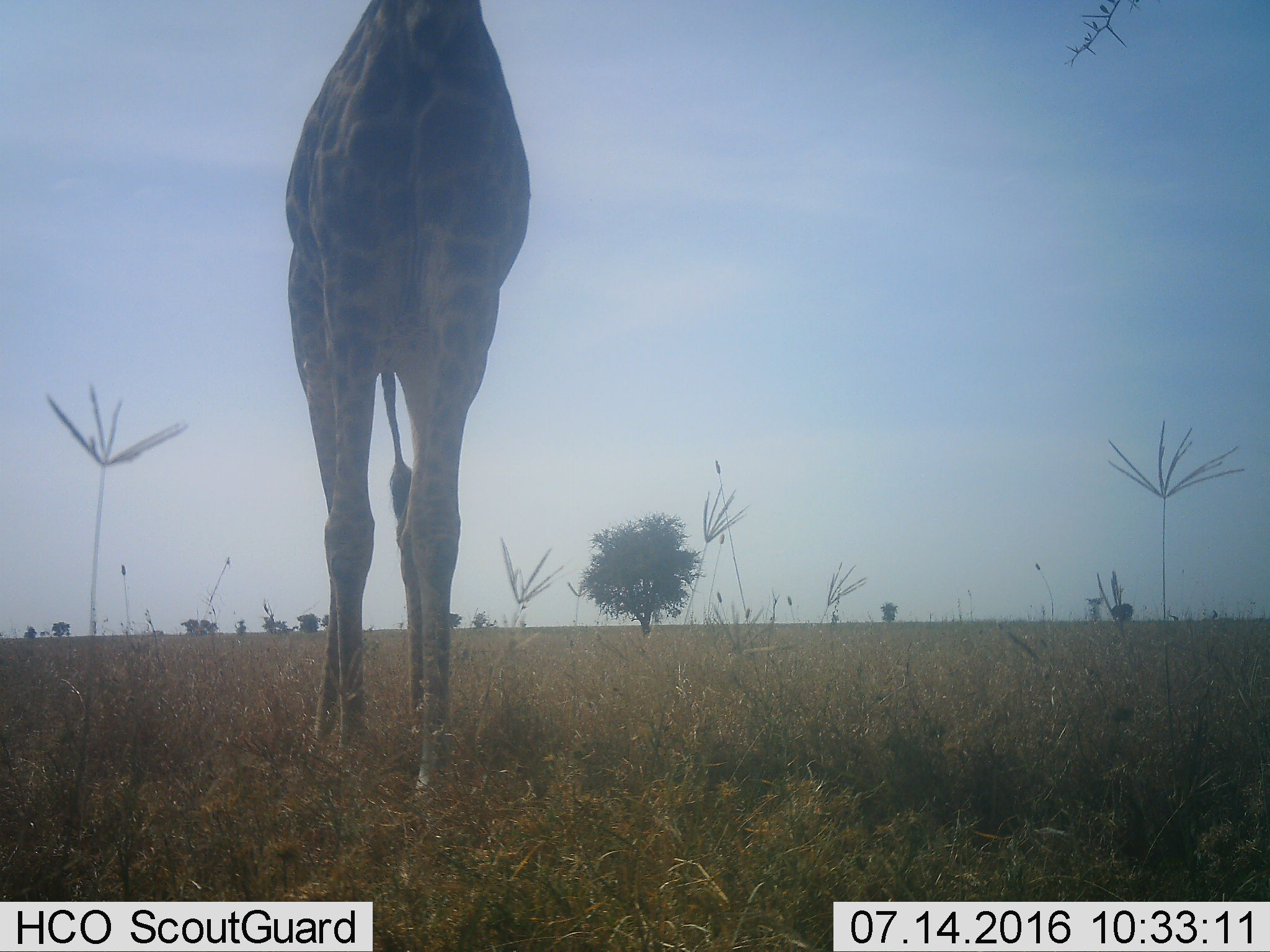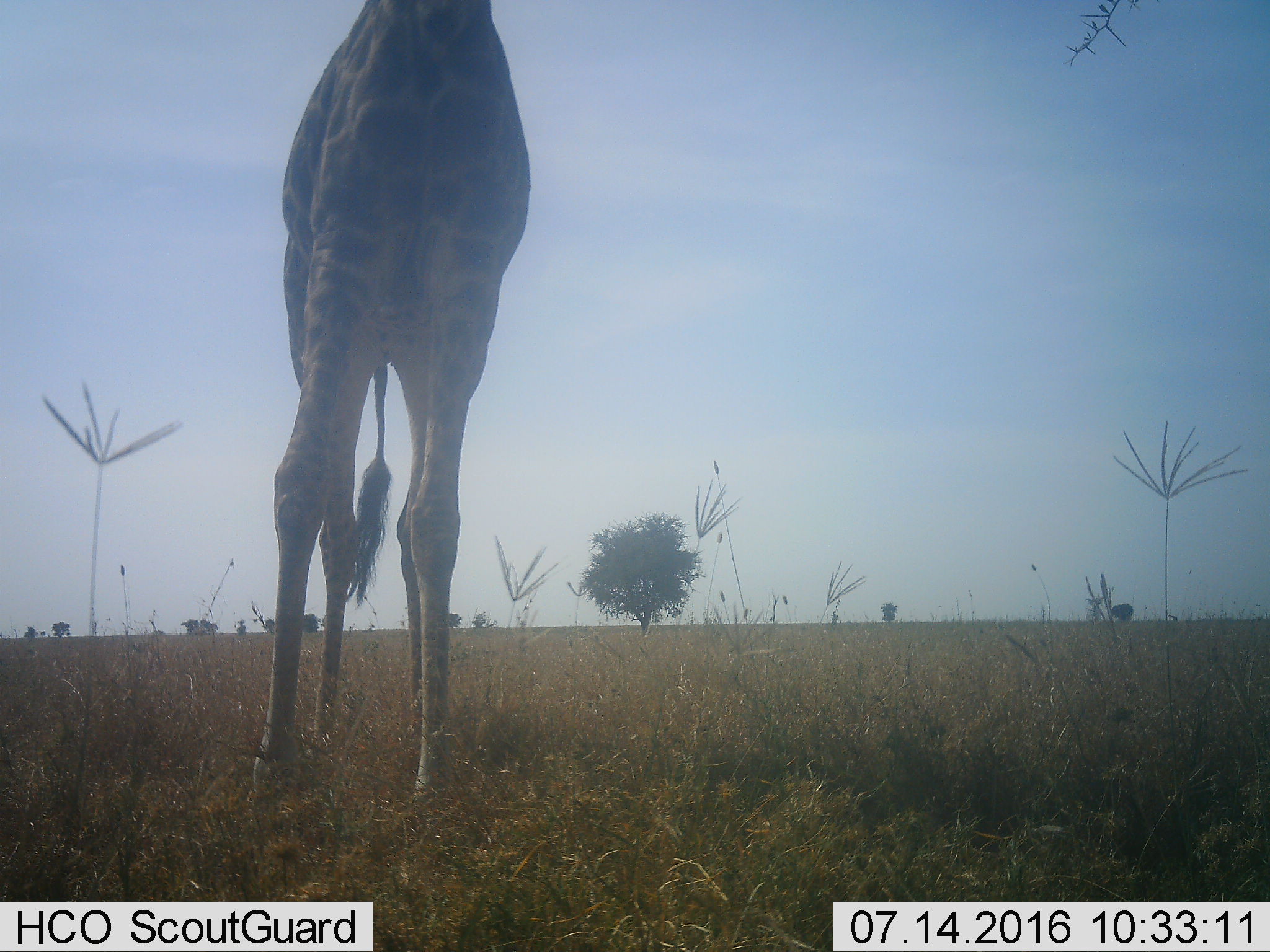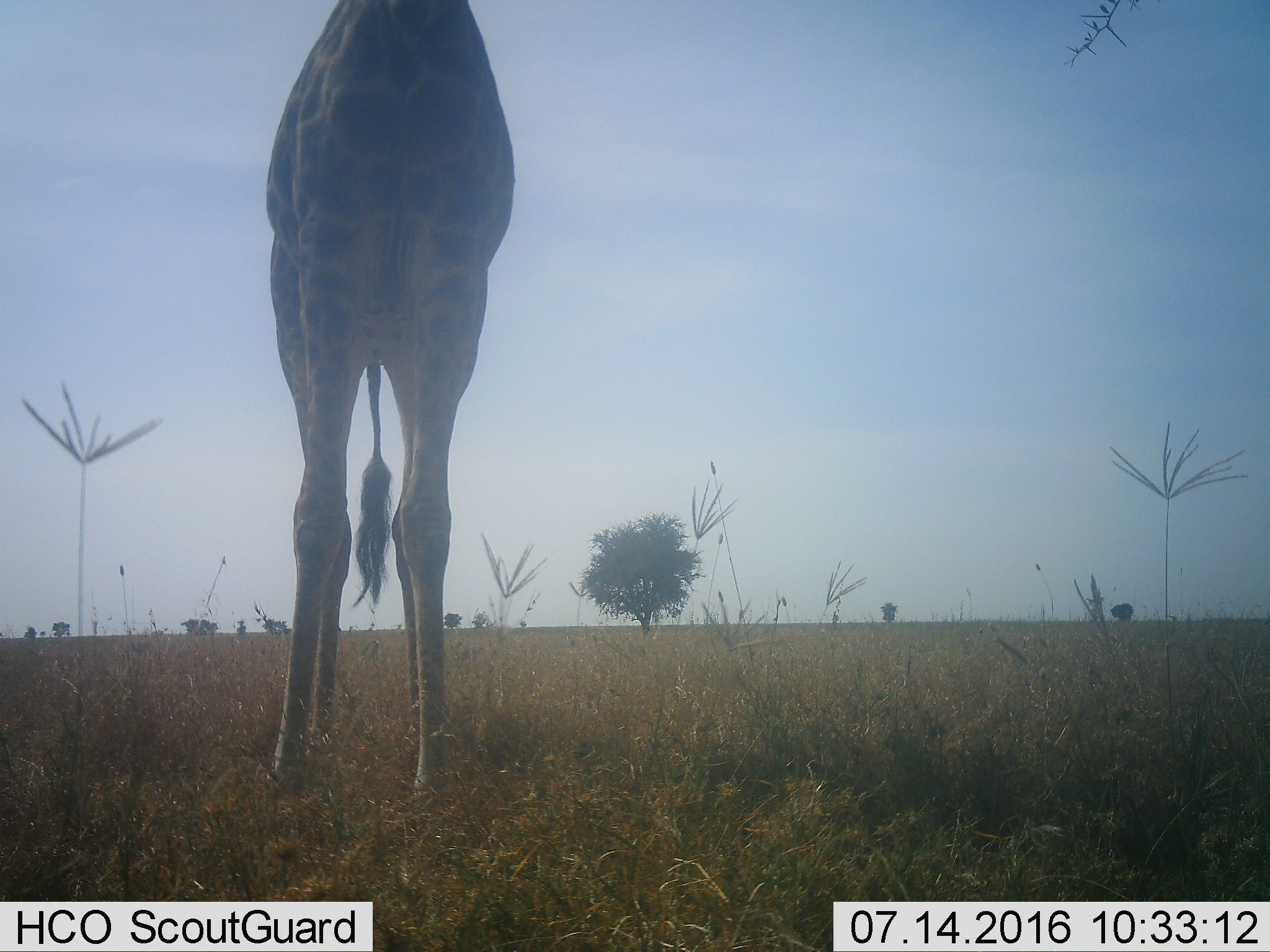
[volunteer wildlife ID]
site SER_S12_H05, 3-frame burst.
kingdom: Animalia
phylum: Chordata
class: Mammalia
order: Artiodactyla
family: Giraffidae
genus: Giraffa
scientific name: Giraffa camelopardalis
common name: giraffe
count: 1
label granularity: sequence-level